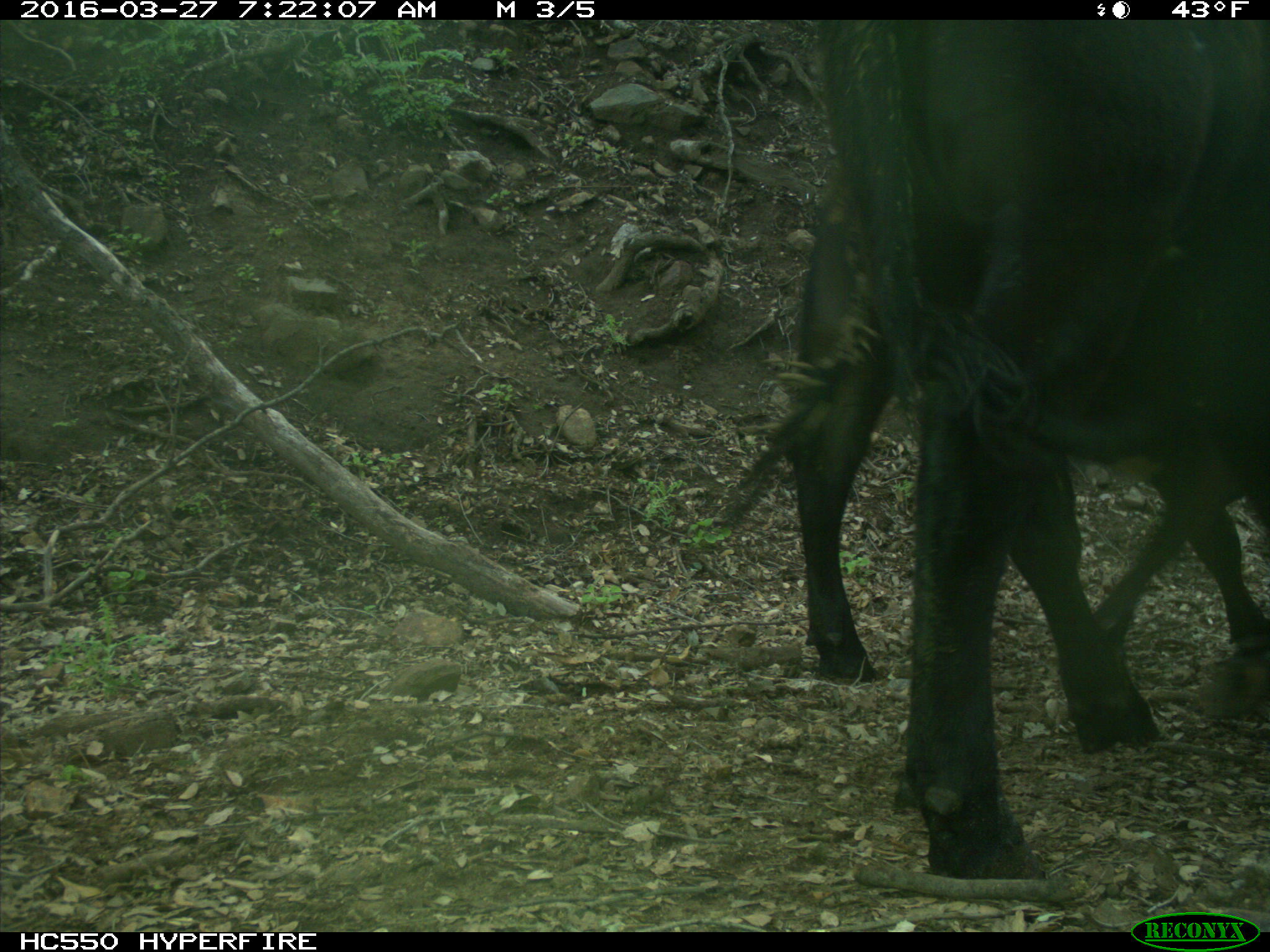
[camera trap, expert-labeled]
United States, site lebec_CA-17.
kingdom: Animalia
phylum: Chordata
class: Mammalia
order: Artiodactyla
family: Bovidae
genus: Bos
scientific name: Bos taurus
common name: domestic cow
Bos taurus (domestic cow).